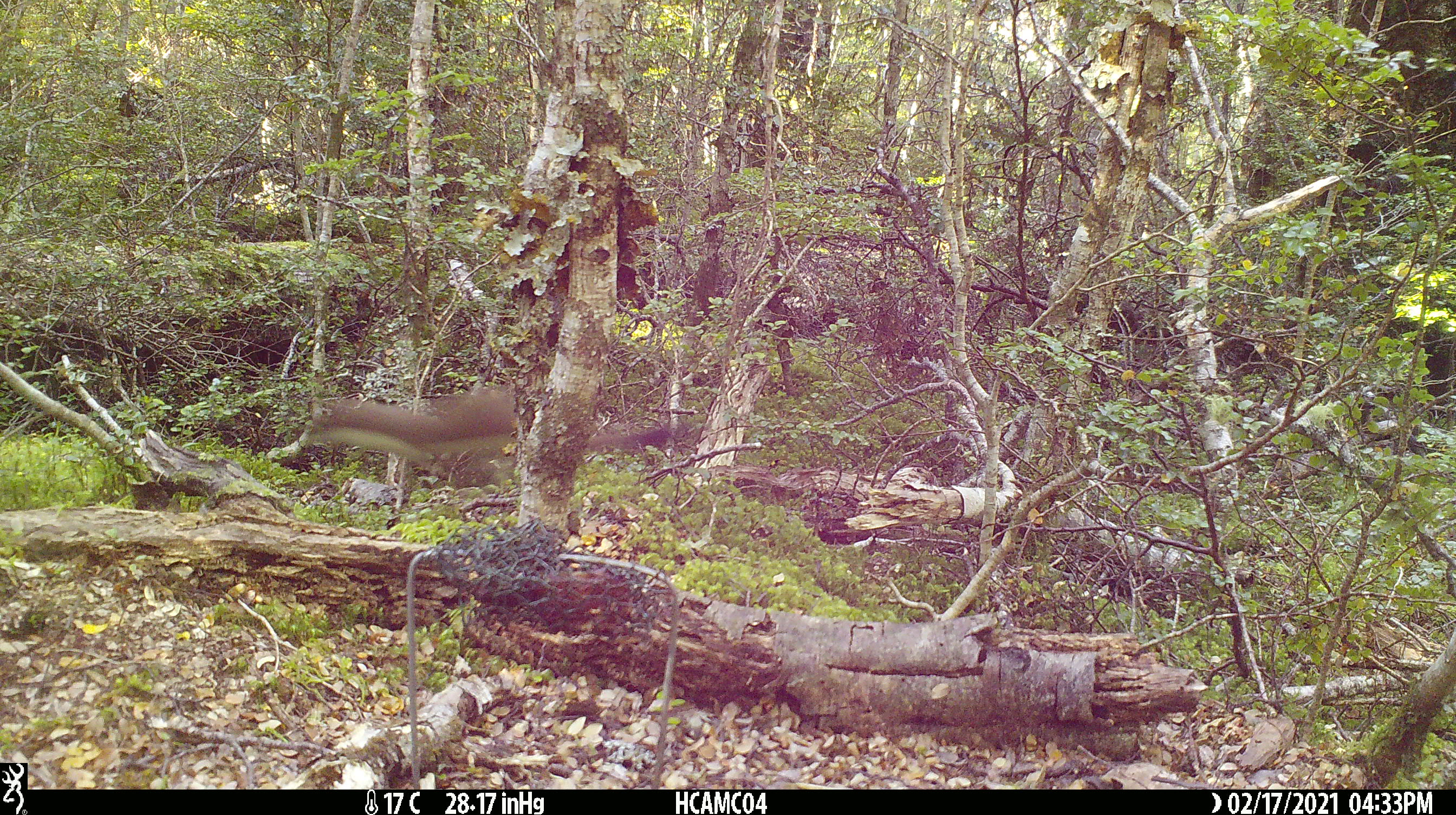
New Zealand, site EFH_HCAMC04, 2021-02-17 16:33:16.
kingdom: Animalia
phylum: Chordata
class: Mammalia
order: Carnivora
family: Mustelidae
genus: Mustela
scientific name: Mustela erminea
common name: stoat